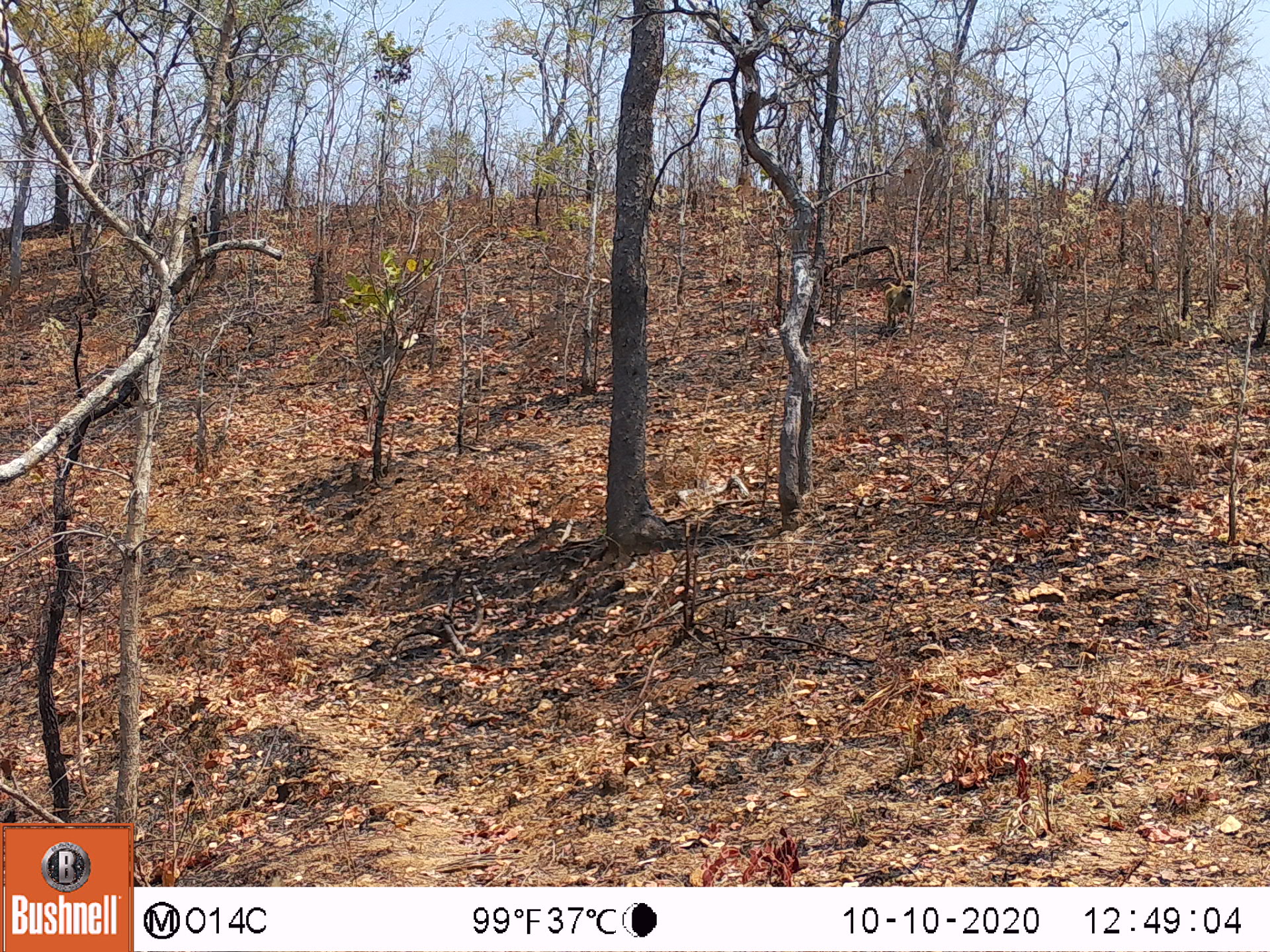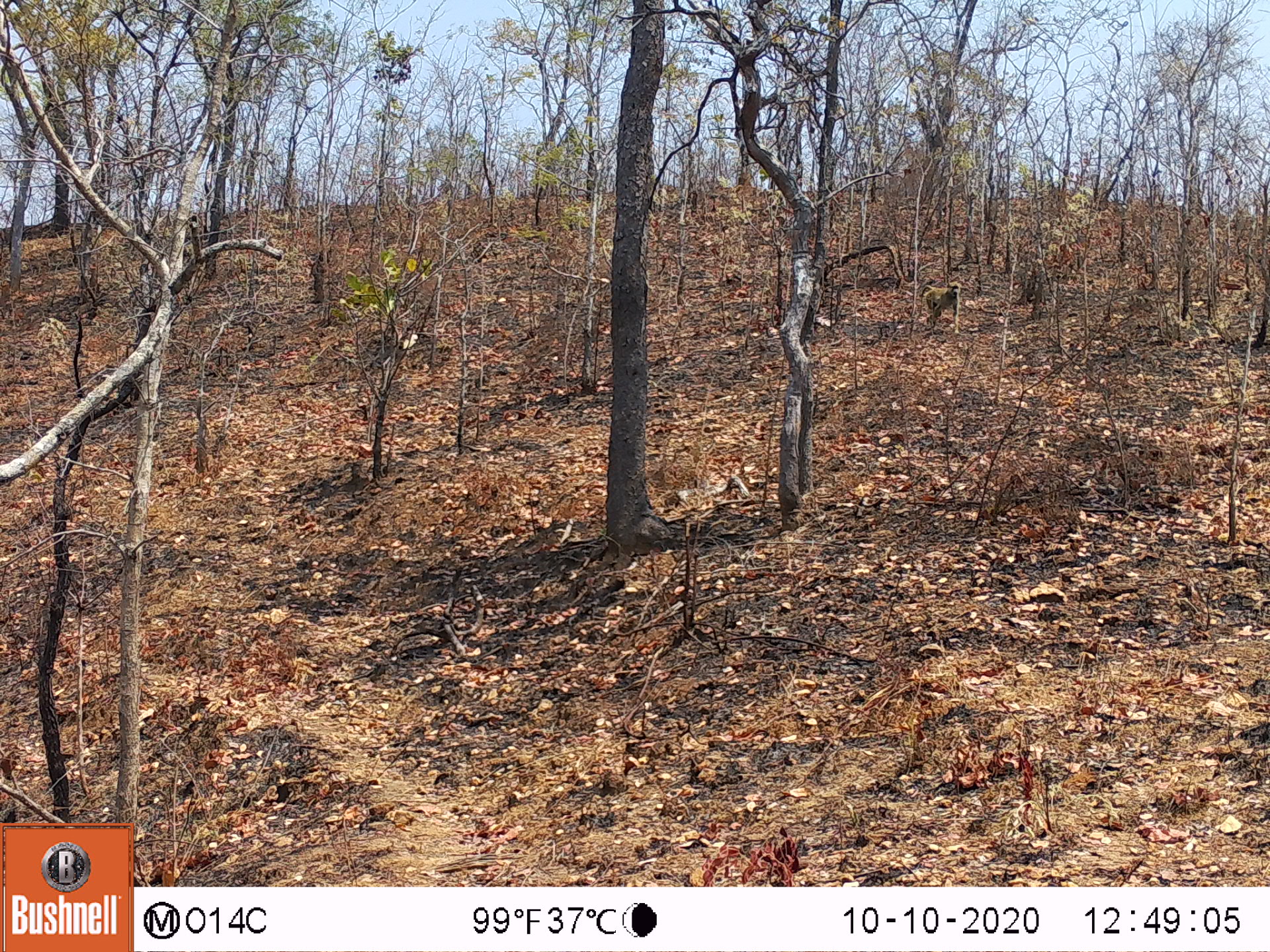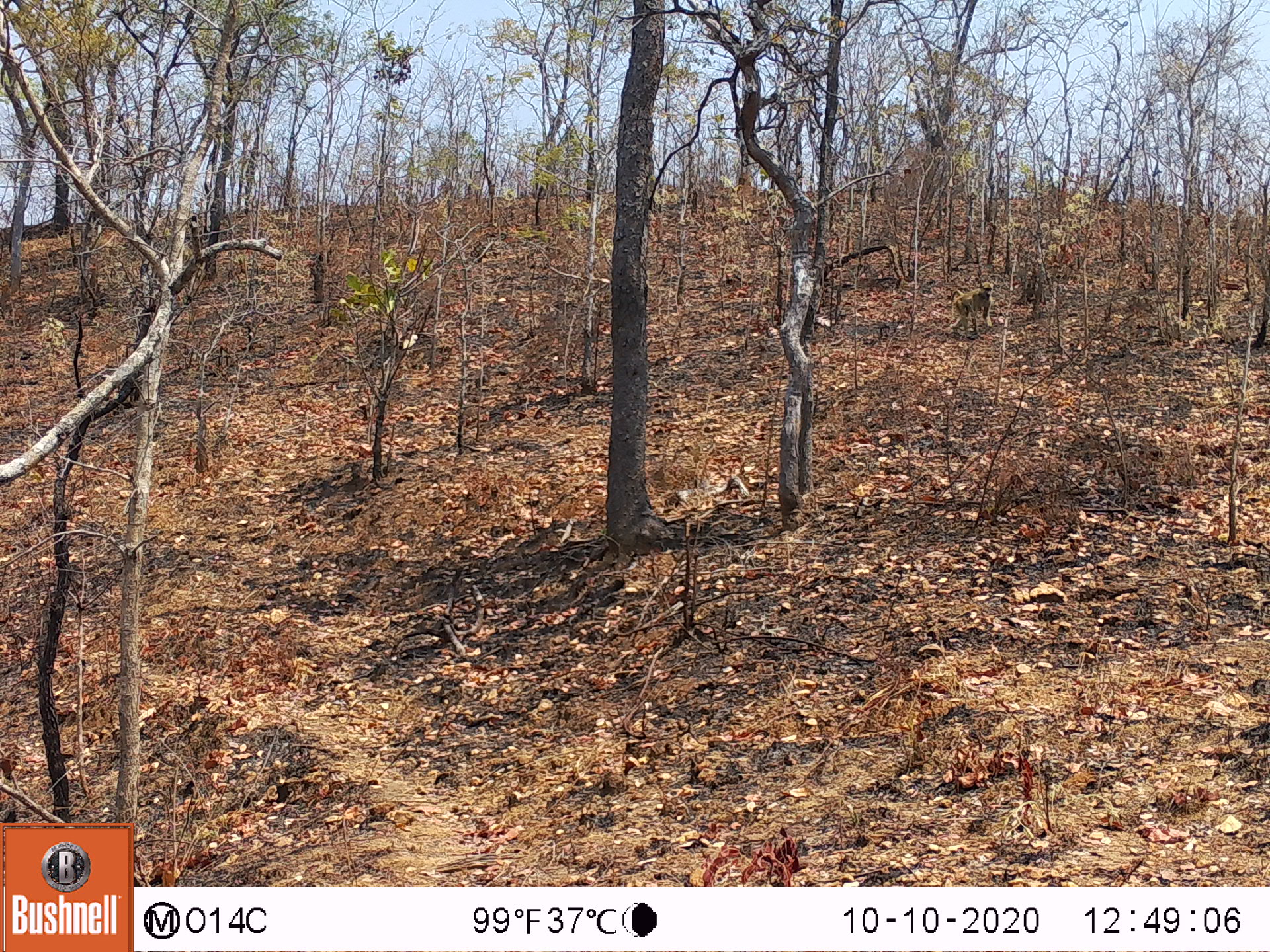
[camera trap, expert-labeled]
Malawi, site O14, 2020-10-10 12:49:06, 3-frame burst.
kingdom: Animalia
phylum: Chordata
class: Mammalia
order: Primates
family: Cercopithecidae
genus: Papio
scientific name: Papio cynocephalus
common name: yellow baboon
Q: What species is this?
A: Yellow baboon (Papio cynocephalus).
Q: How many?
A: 1.